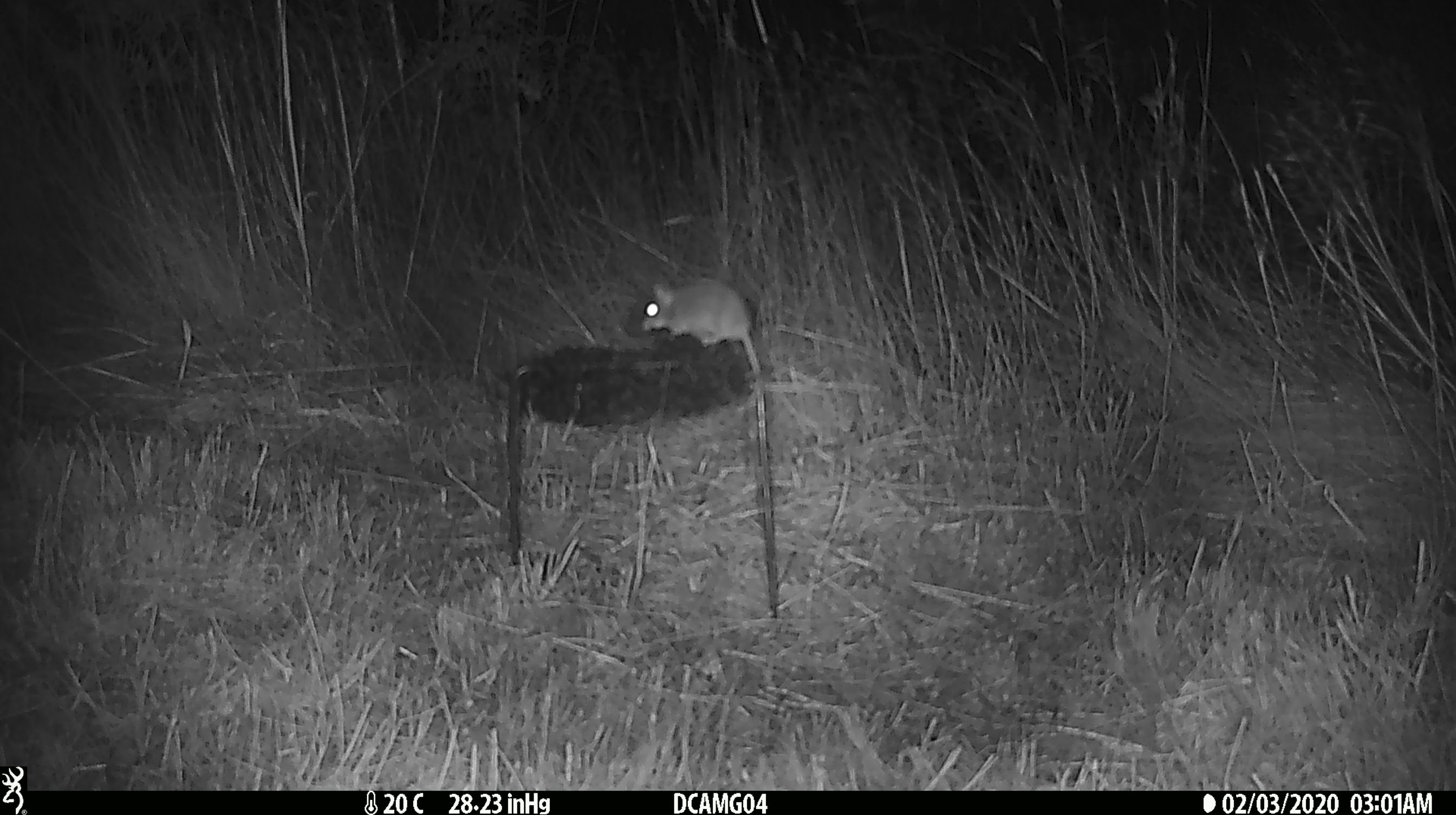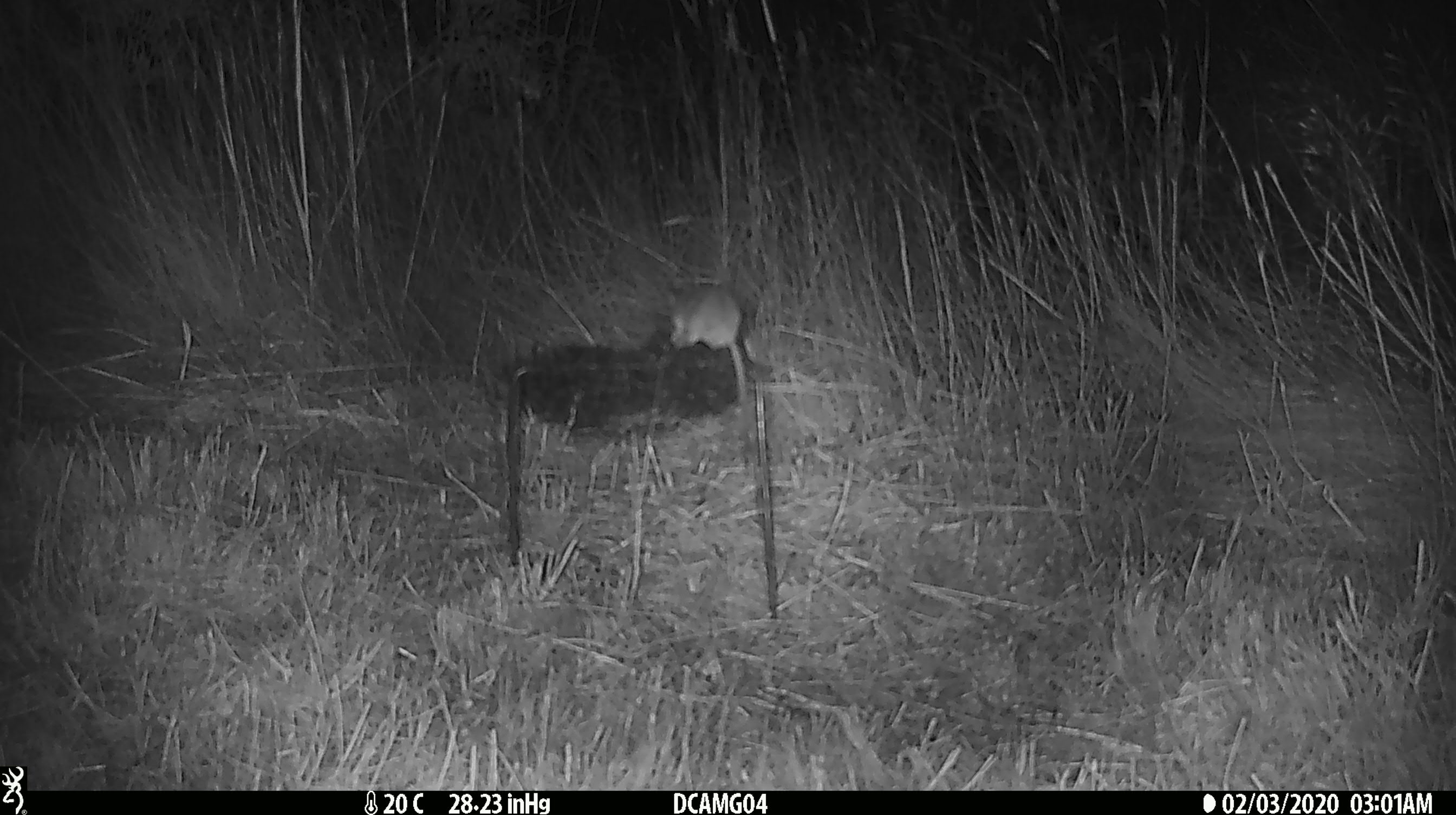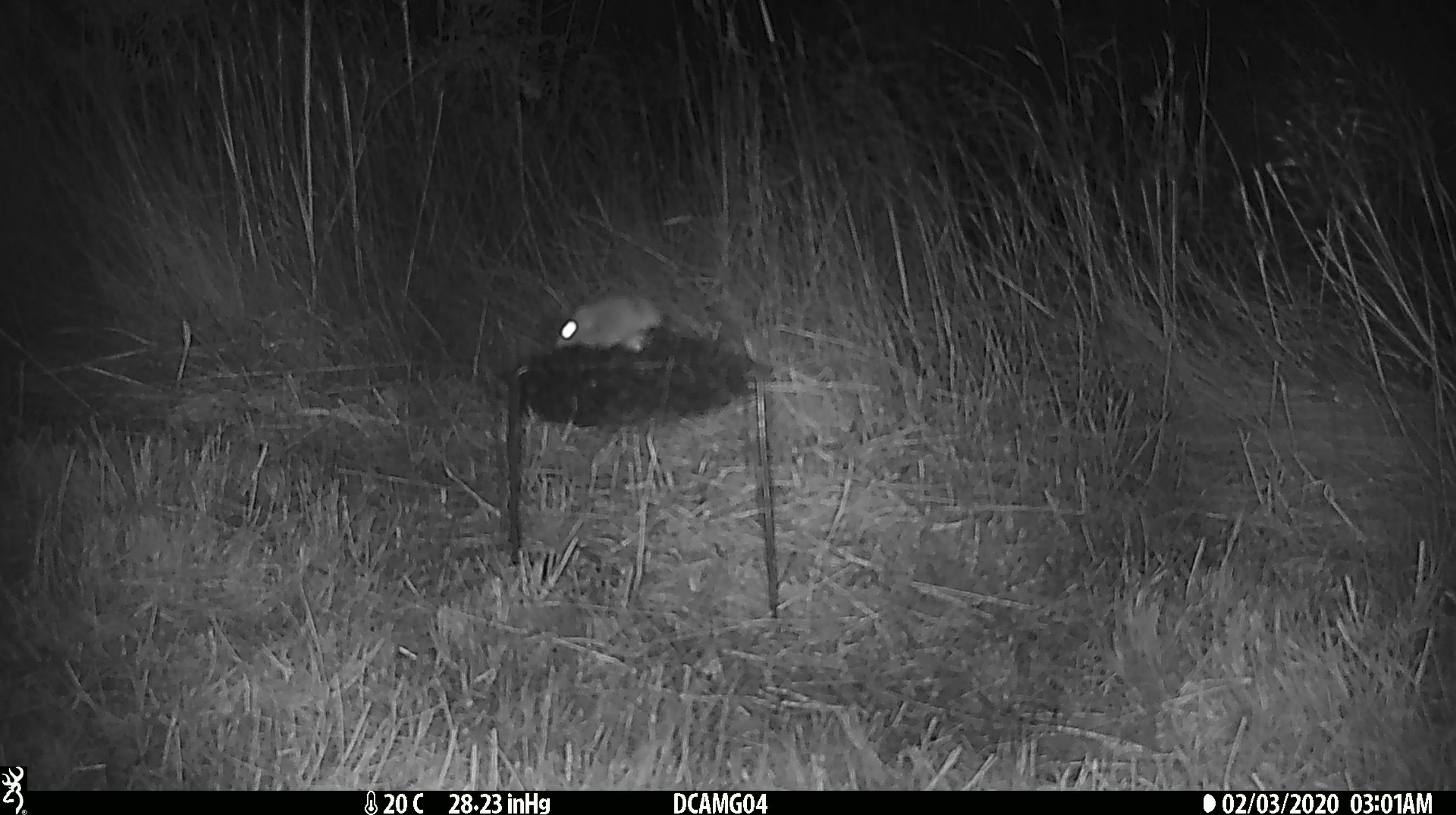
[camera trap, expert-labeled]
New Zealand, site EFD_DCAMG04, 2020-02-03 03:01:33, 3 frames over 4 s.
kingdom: Animalia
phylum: Chordata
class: Mammalia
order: Rodentia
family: Muridae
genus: Mus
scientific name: Mus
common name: mouse